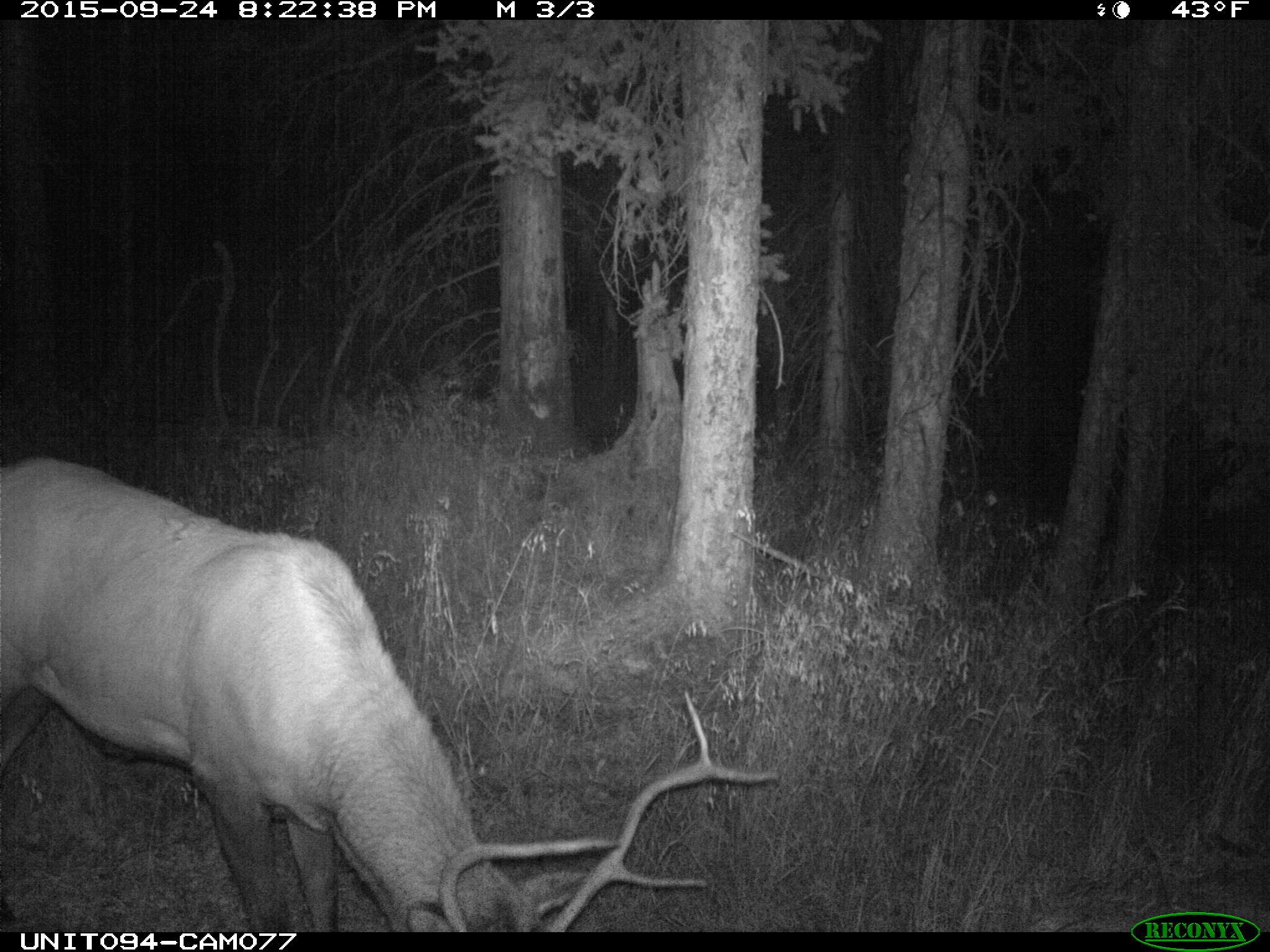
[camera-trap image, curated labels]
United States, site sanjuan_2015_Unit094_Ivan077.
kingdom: Animalia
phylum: Chordata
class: Mammalia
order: Artiodactyla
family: Cervidae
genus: Cervus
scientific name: Cervus elaphus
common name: red deer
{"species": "Cervus elaphus (red deer)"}